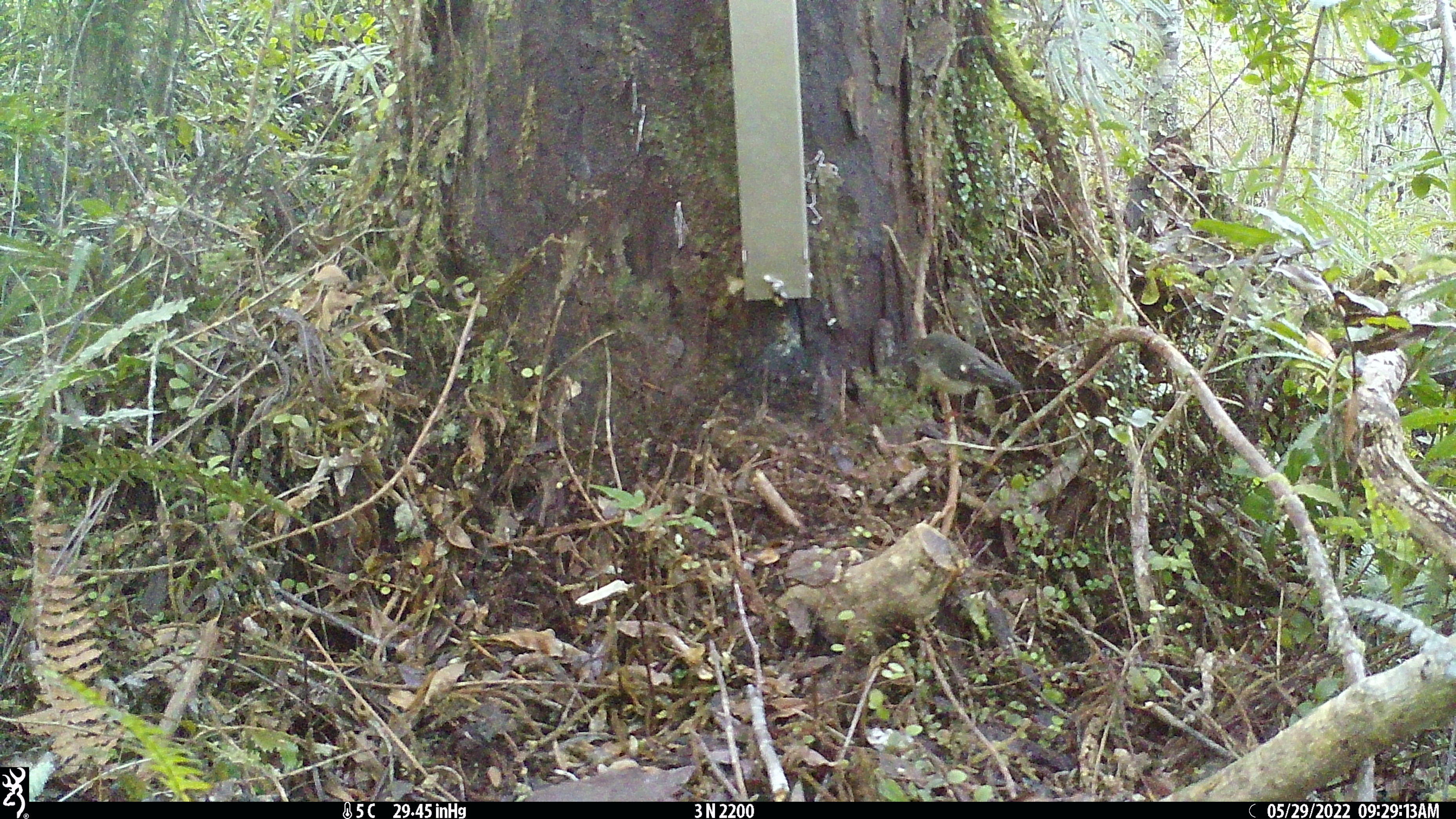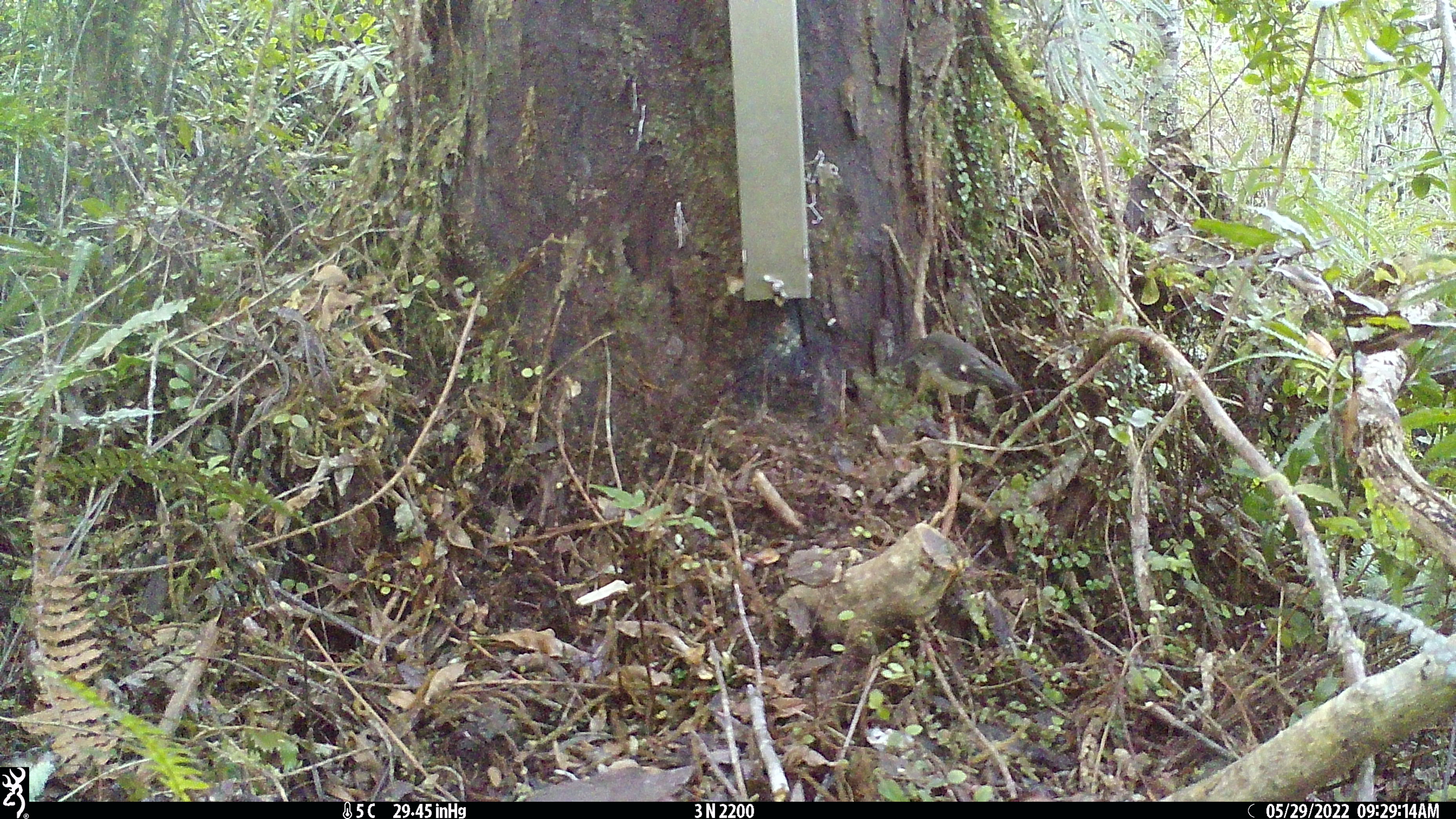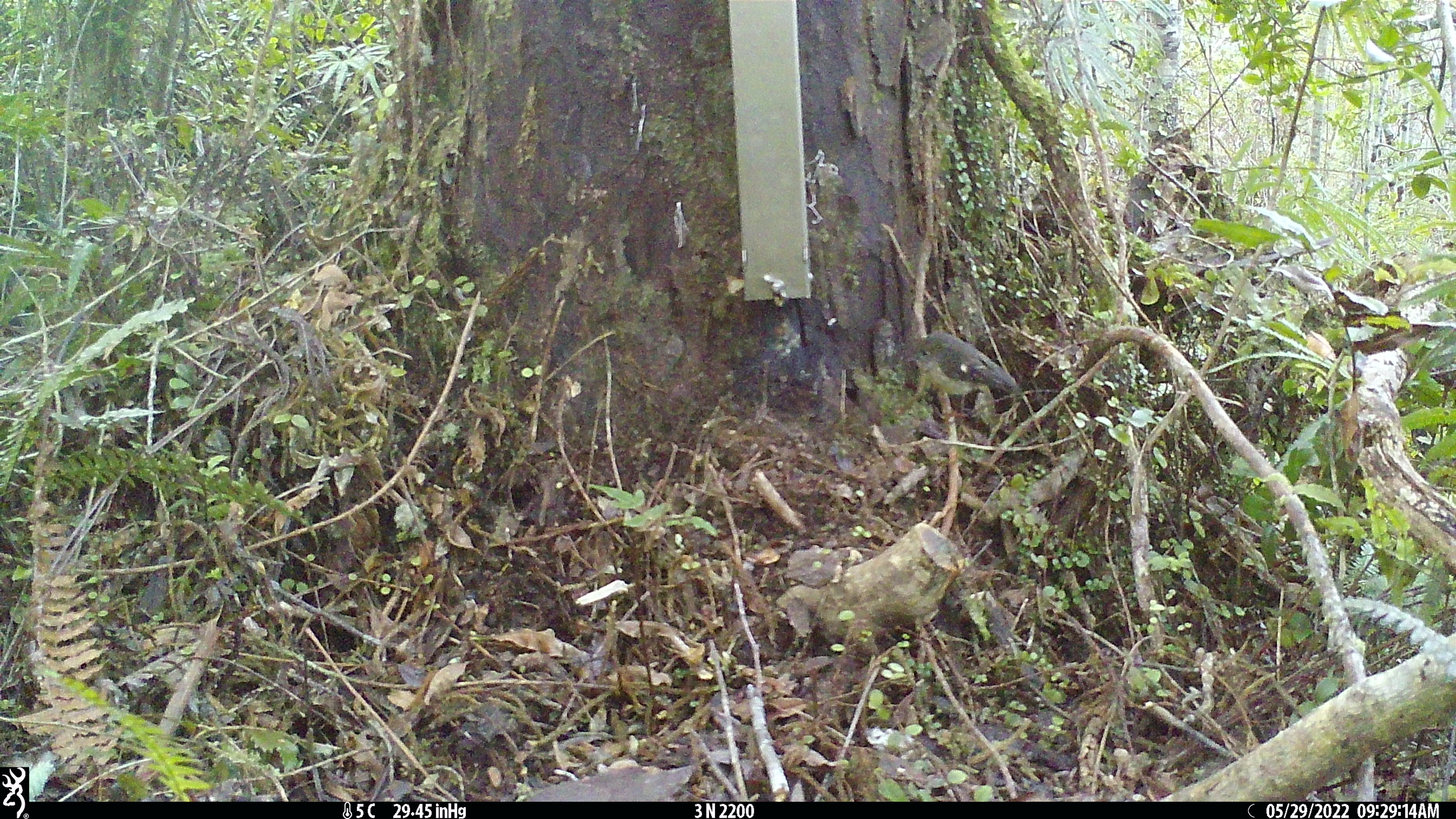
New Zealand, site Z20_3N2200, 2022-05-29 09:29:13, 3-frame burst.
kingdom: Animalia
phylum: Chordata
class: Aves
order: Passeriformes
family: Petroicidae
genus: Petroica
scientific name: Petroica macrocephala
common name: tomtit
Tomtit (Petroica macrocephala).